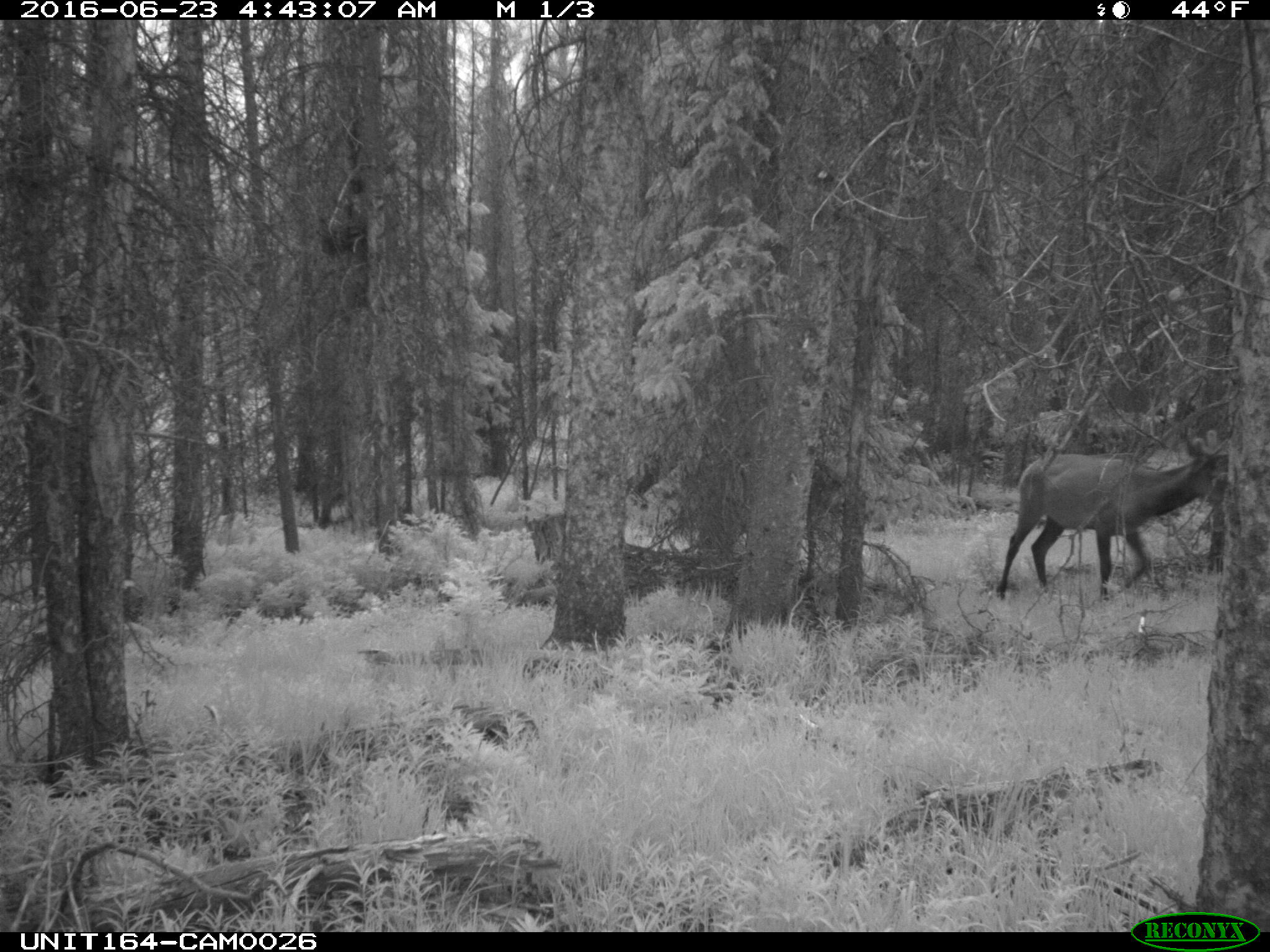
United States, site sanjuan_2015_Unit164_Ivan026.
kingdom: Animalia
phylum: Chordata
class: Mammalia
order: Artiodactyla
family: Cervidae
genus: Cervus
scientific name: Cervus elaphus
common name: red deer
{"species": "Cervus elaphus (red deer)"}